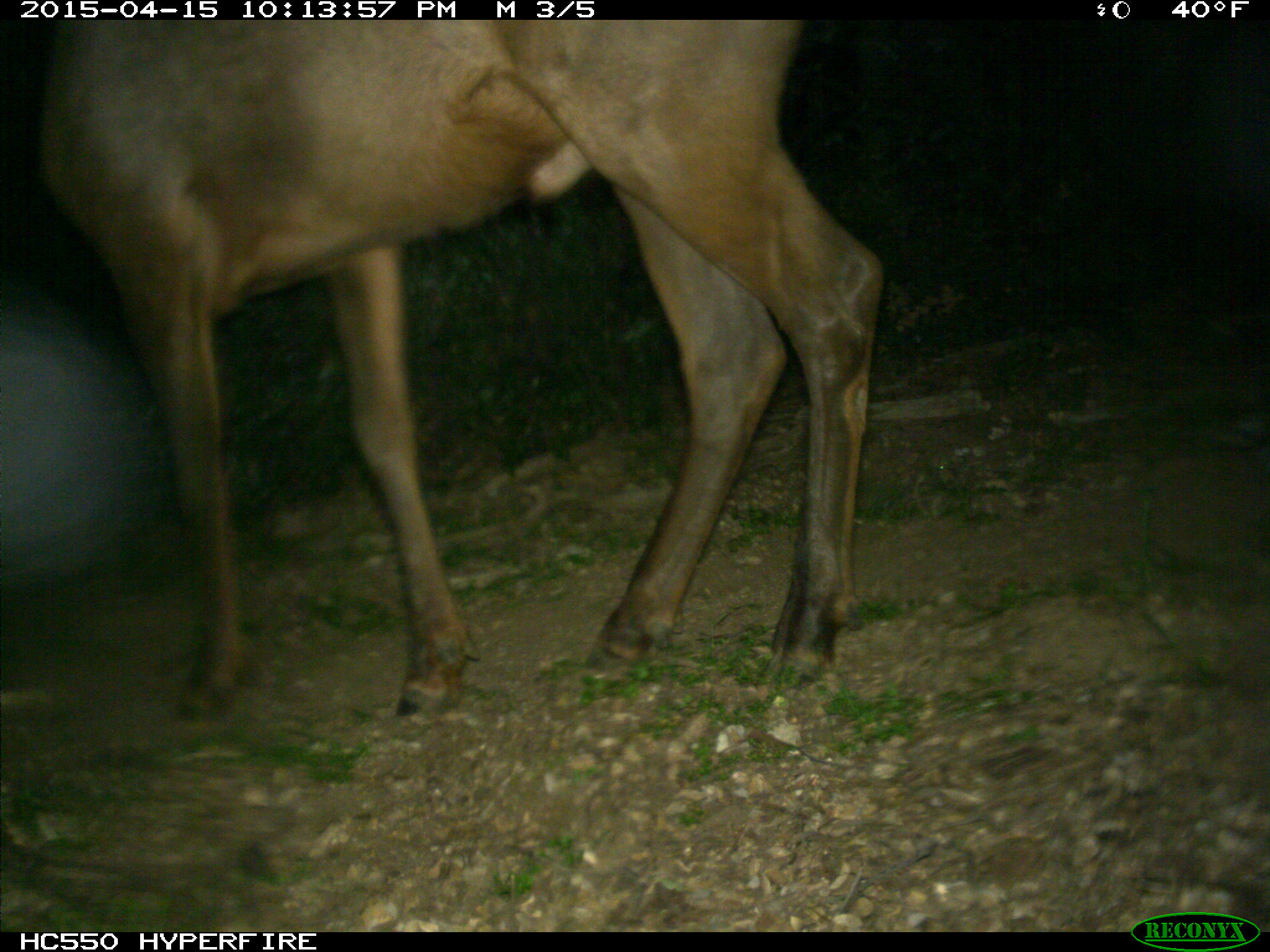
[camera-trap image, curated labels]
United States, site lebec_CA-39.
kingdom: Animalia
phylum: Chordata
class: Mammalia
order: Artiodactyla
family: Cervidae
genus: Cervus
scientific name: Cervus canadensis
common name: elk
Cervus canadensis (elk).